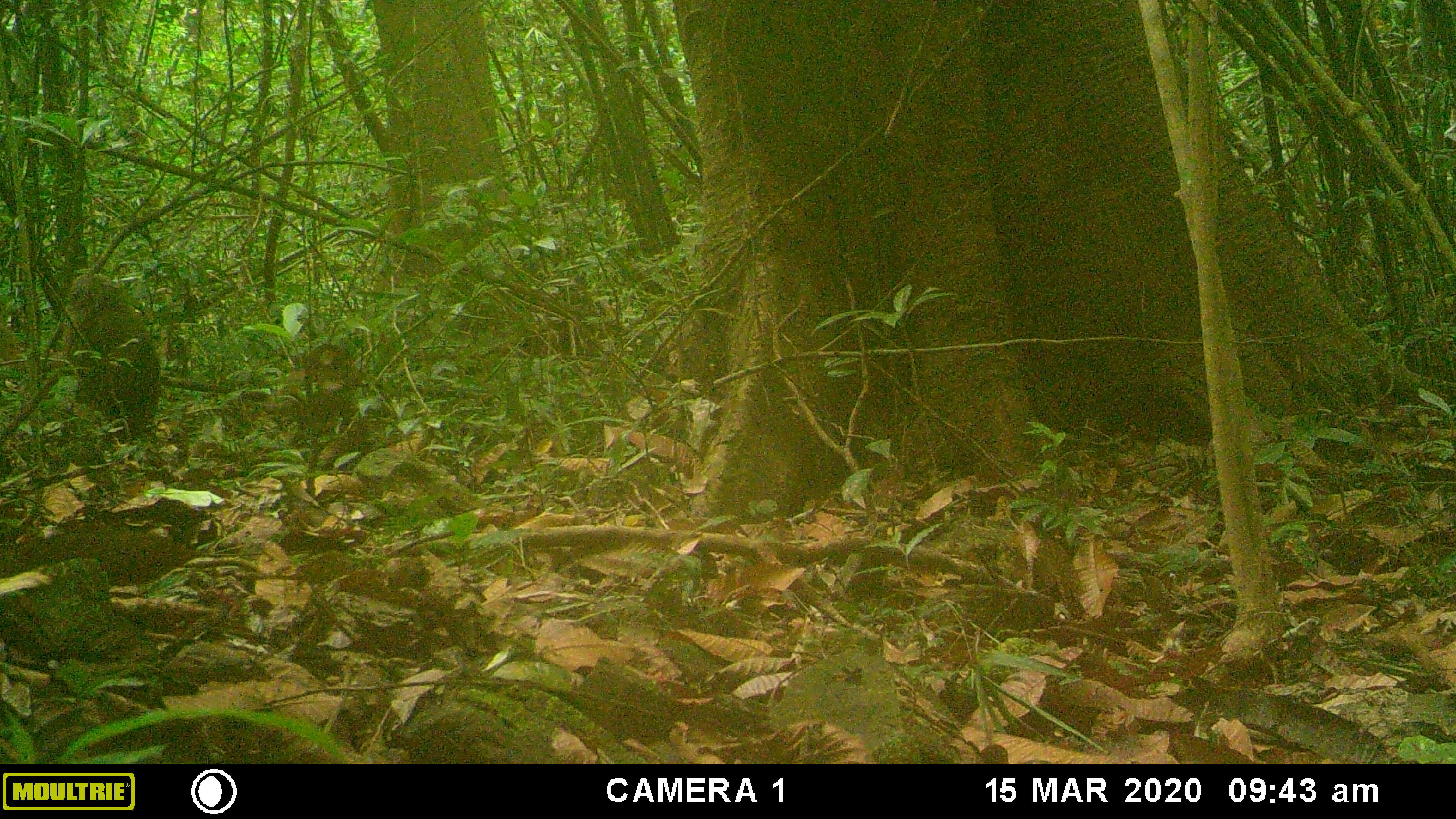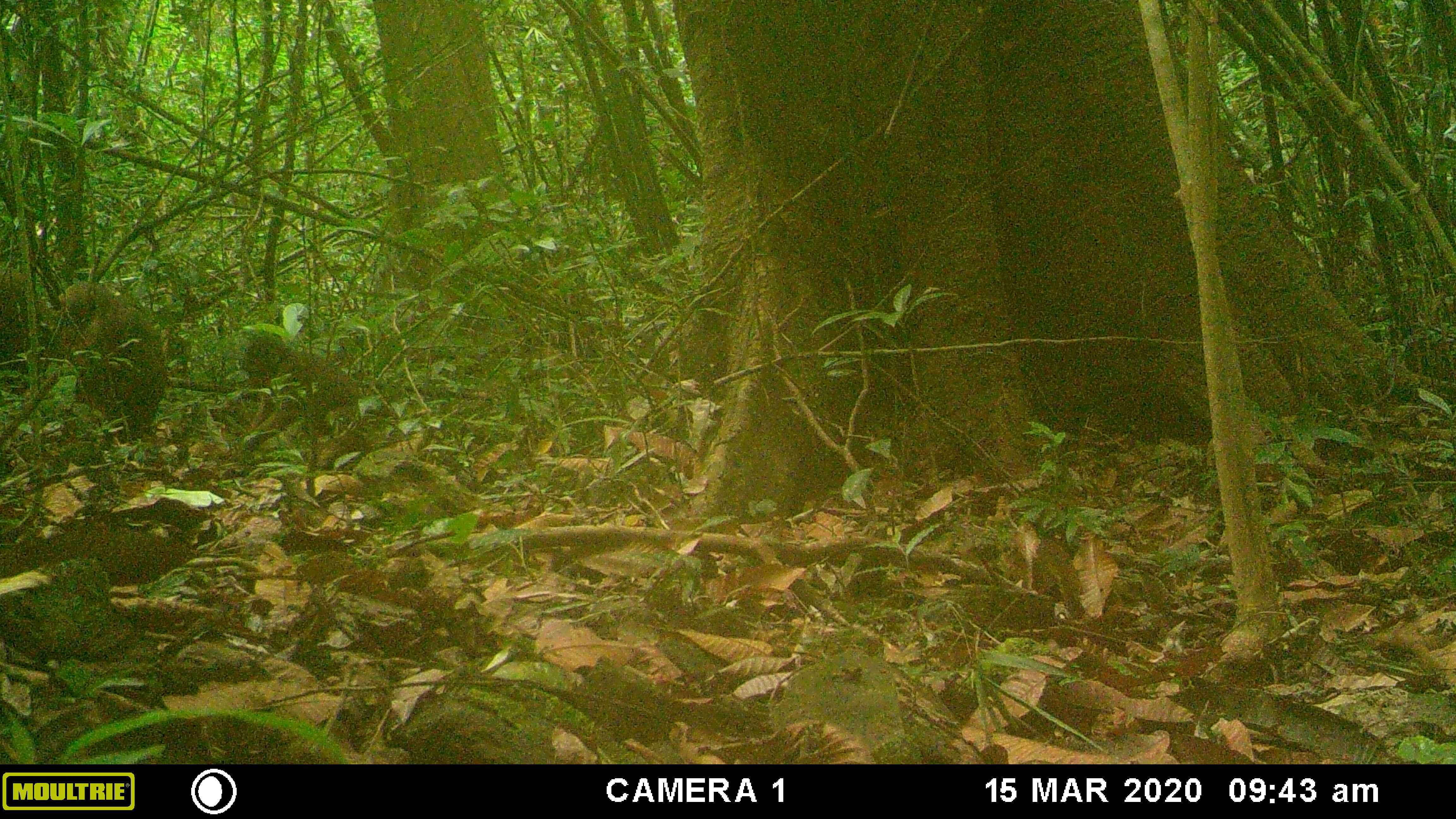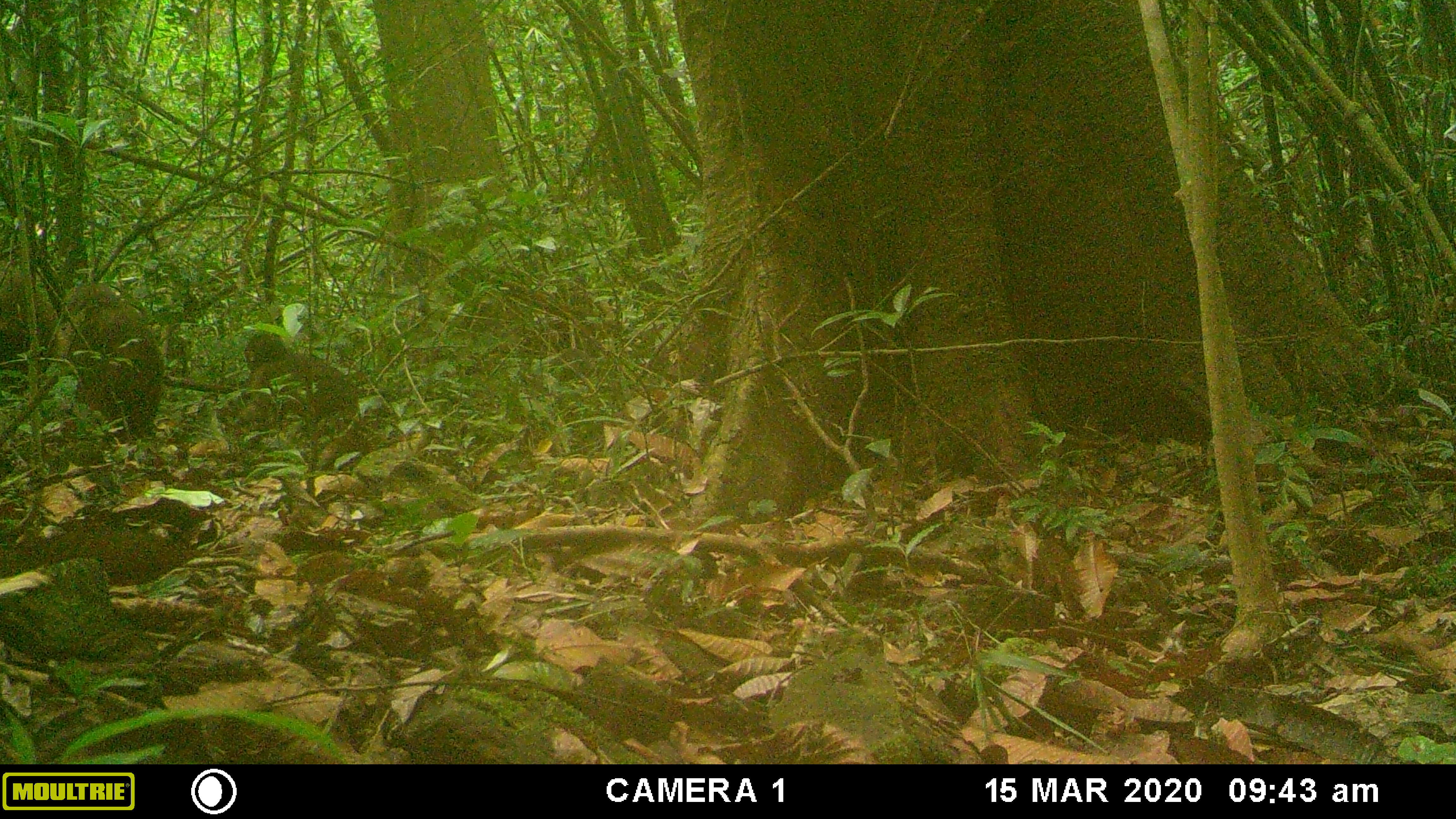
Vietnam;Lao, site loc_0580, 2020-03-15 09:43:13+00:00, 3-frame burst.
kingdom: Animalia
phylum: Chordata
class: Mammalia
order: Primates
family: Cercopithecidae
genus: Macaca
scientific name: Macaca arctoides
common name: stump-tailed macaque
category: stump tailed macaque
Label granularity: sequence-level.